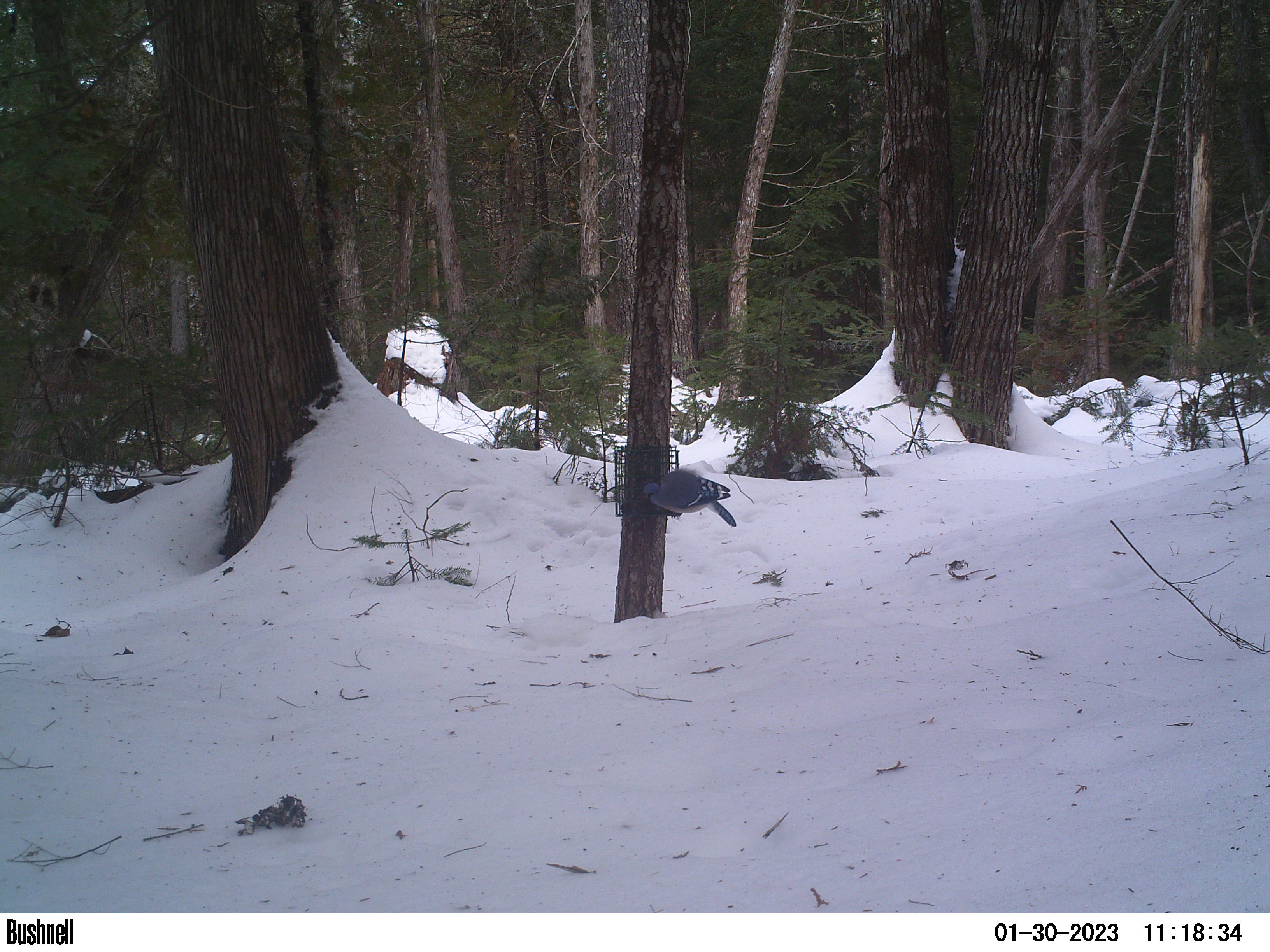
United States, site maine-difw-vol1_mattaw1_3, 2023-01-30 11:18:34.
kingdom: Animalia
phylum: Chordata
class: Aves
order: Passeriformes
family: Corvidae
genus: Cyanocitta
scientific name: Cyanocitta cristata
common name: blue jay